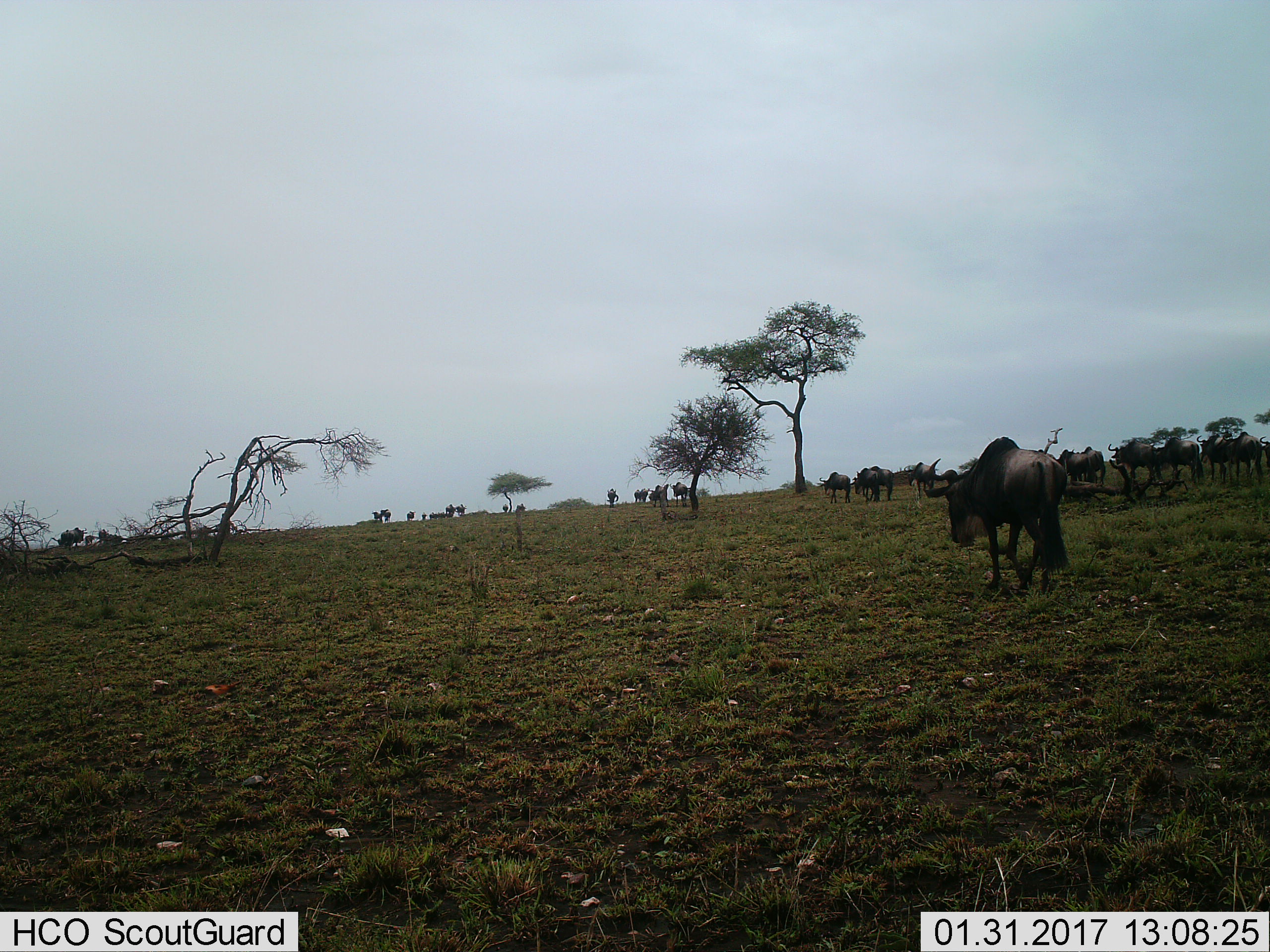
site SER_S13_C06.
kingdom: Animalia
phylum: Chordata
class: Mammalia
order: Artiodactyla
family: Bovidae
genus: Connochaetes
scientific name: Connochaetes taurinus taurinus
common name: blue wildebeest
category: wildebeestblue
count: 11-50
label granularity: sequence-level